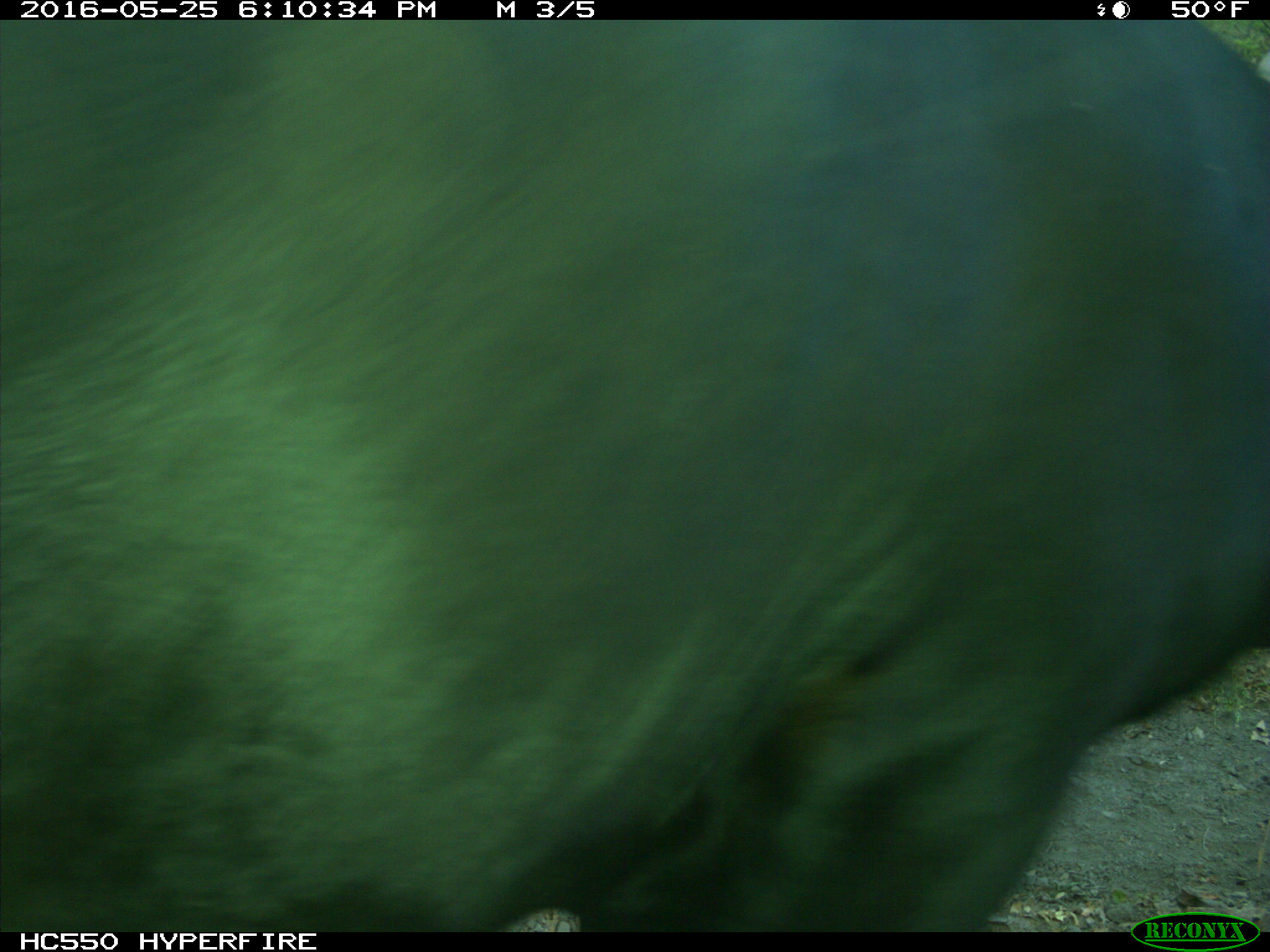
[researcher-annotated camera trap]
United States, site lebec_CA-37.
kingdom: Animalia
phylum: Chordata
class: Mammalia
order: Artiodactyla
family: Bovidae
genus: Bos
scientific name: Bos taurus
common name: domestic cow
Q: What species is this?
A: Bos taurus (domestic cow).